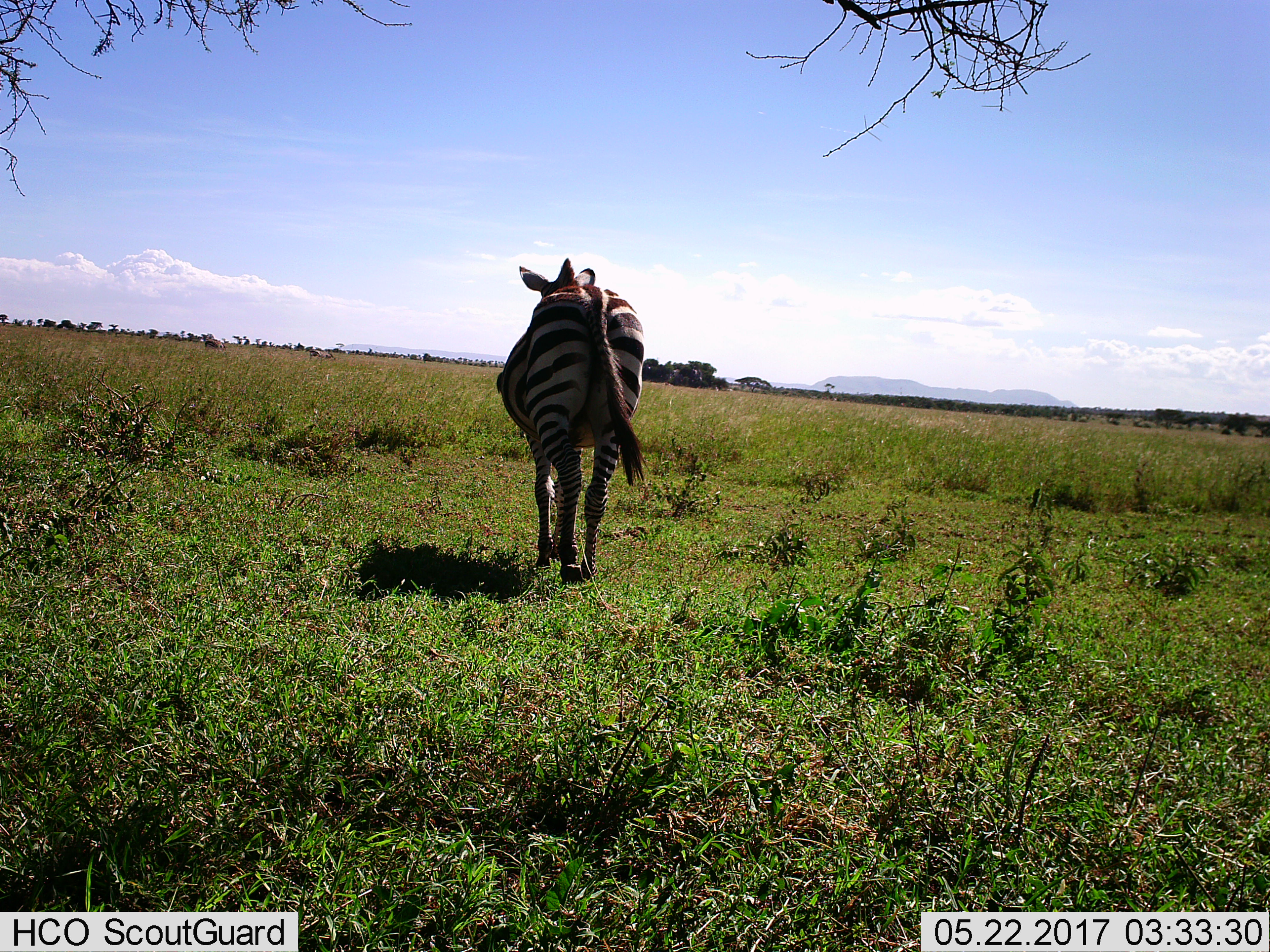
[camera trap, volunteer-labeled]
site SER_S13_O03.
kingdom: Animalia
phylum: Chordata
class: Mammalia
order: Perissodactyla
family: Equidae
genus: Equus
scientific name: Equus quagga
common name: plains zebra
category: zebraplains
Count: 1.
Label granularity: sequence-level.